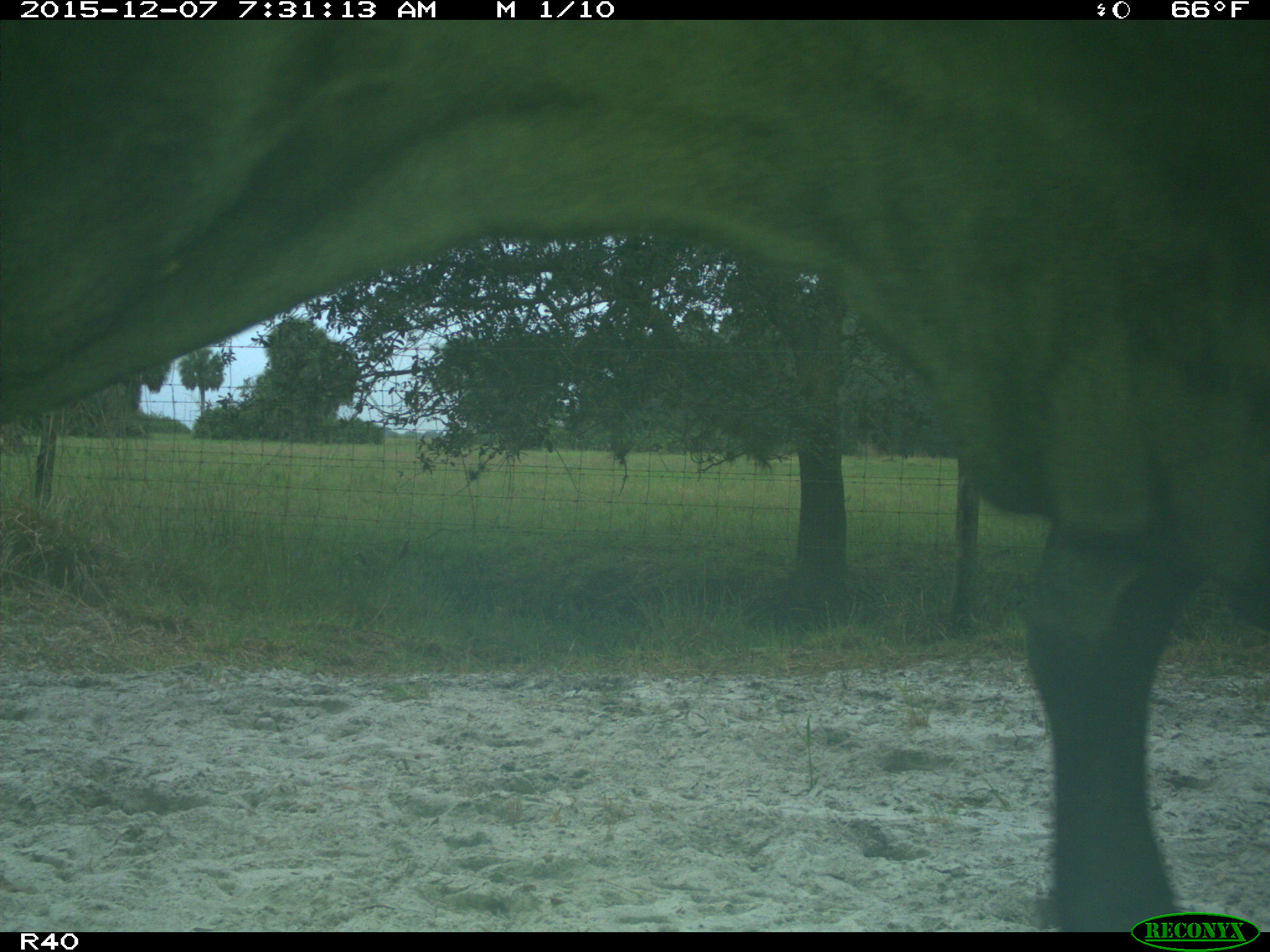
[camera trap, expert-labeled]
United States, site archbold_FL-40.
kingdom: Animalia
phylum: Chordata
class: Mammalia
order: Artiodactyla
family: Bovidae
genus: Bos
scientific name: Bos taurus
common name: domestic cow